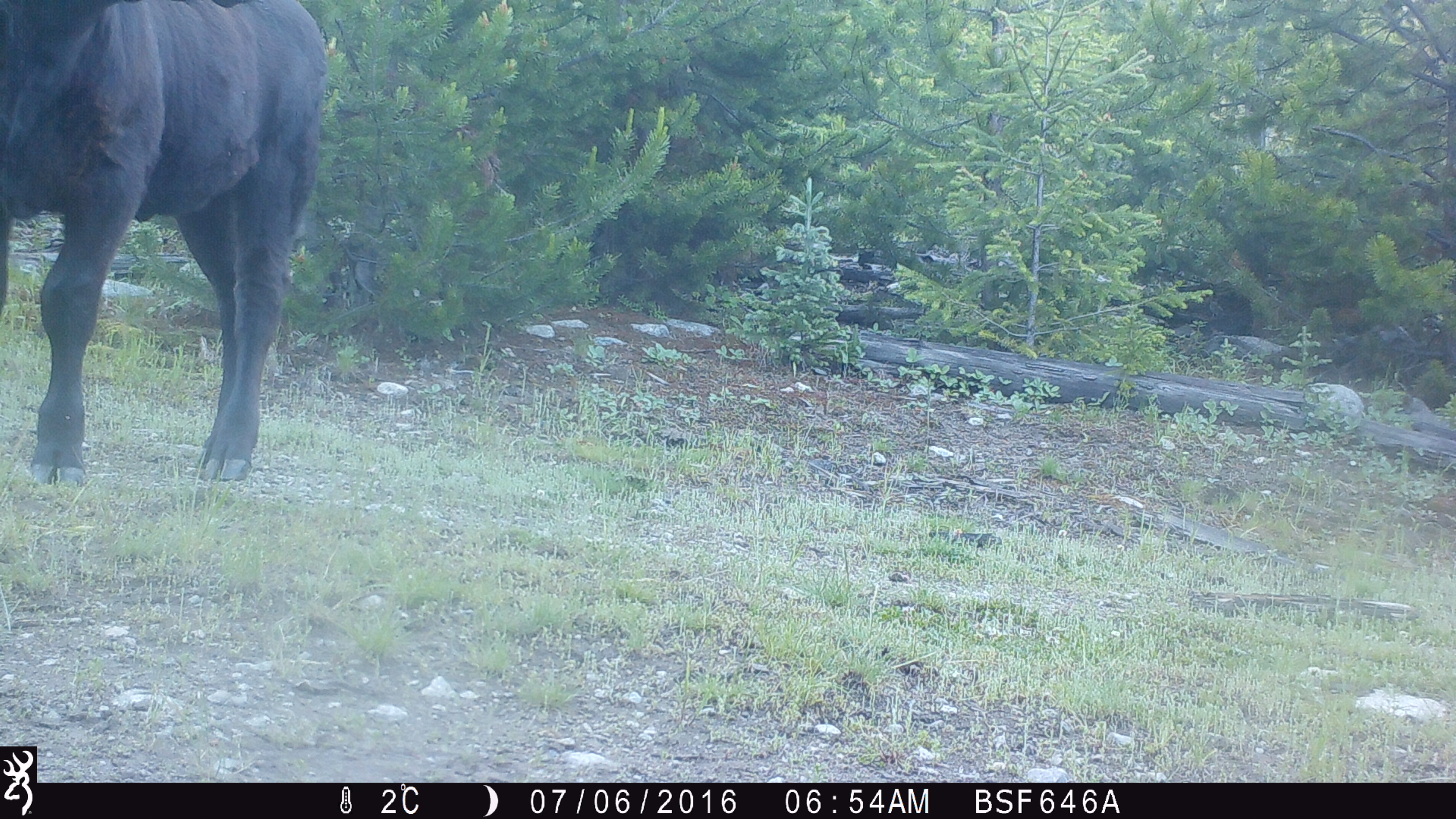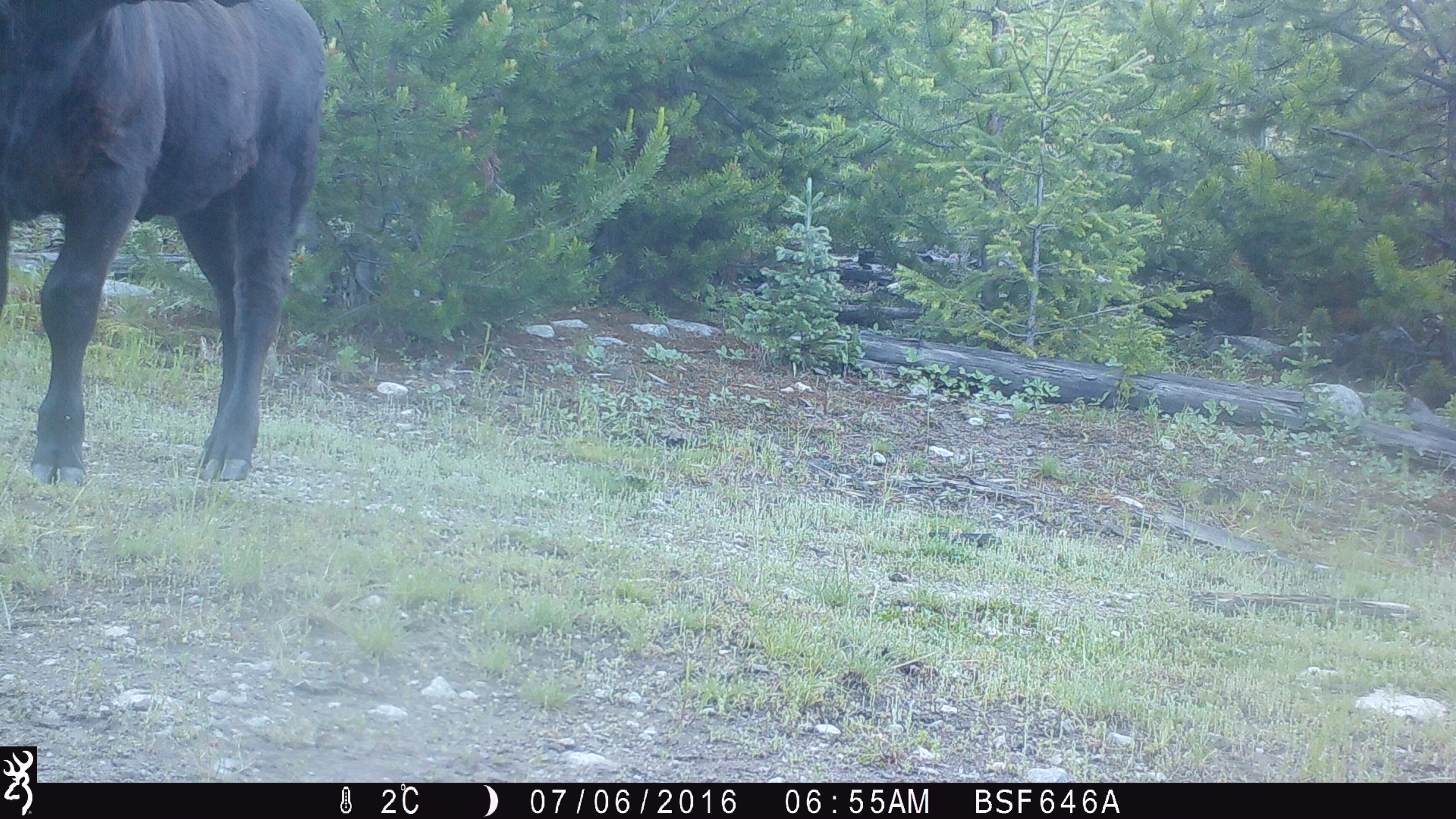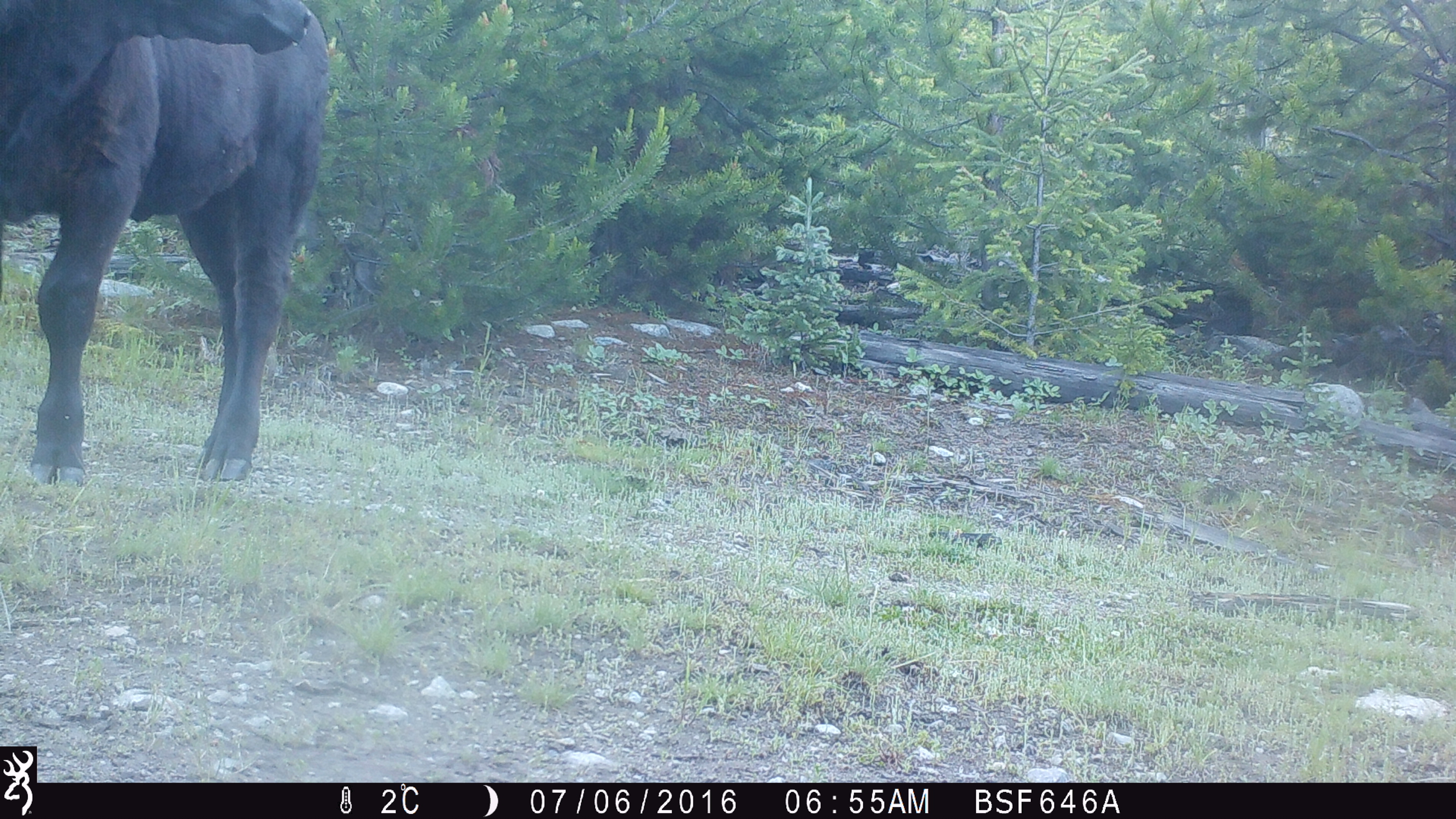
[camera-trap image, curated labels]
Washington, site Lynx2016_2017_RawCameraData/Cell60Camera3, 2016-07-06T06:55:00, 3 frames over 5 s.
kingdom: Animalia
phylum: Chordata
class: Mammalia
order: Artiodactyla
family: Bovidae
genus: Bos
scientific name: Bos taurus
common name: domestic cattle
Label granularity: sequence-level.